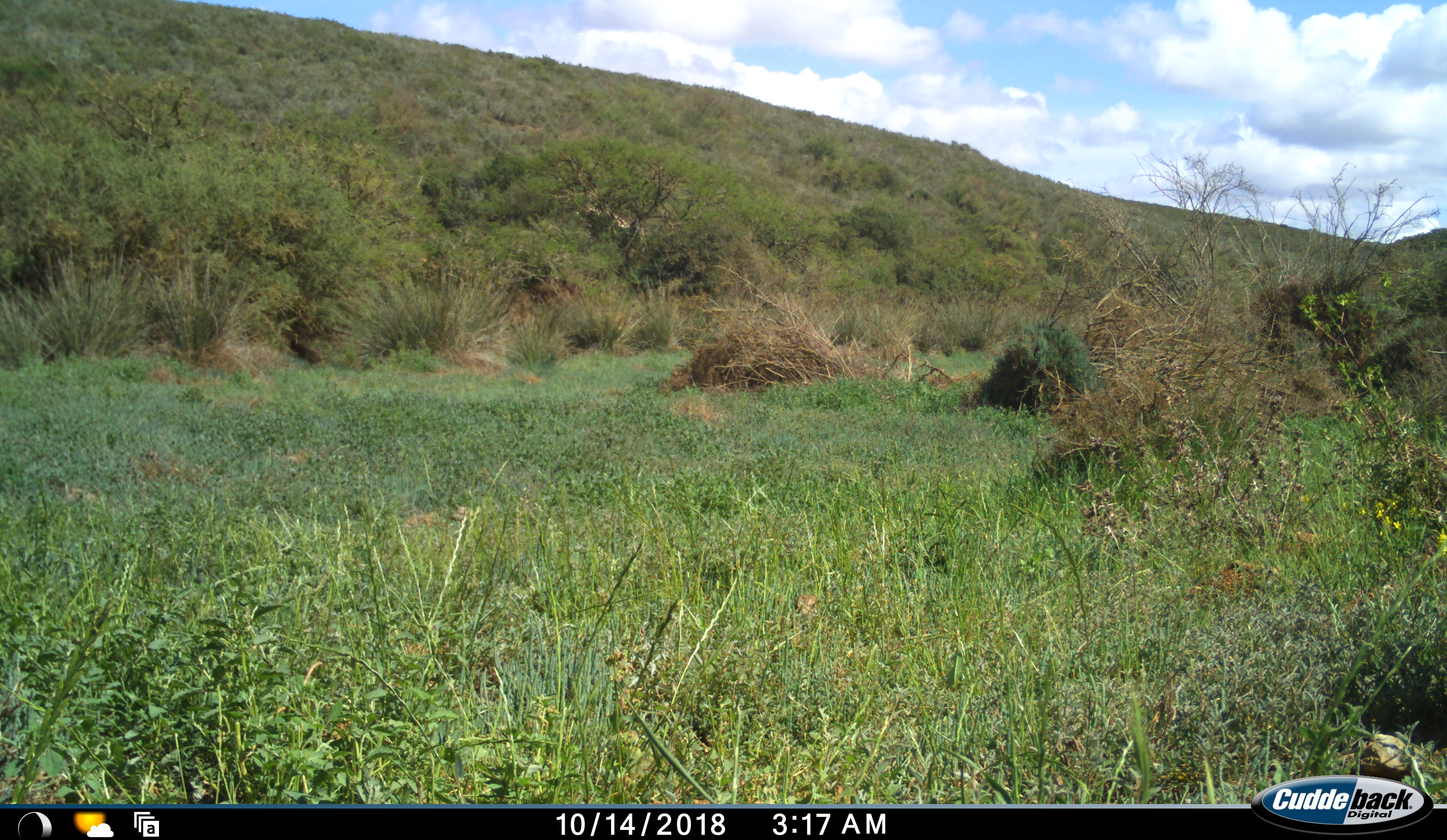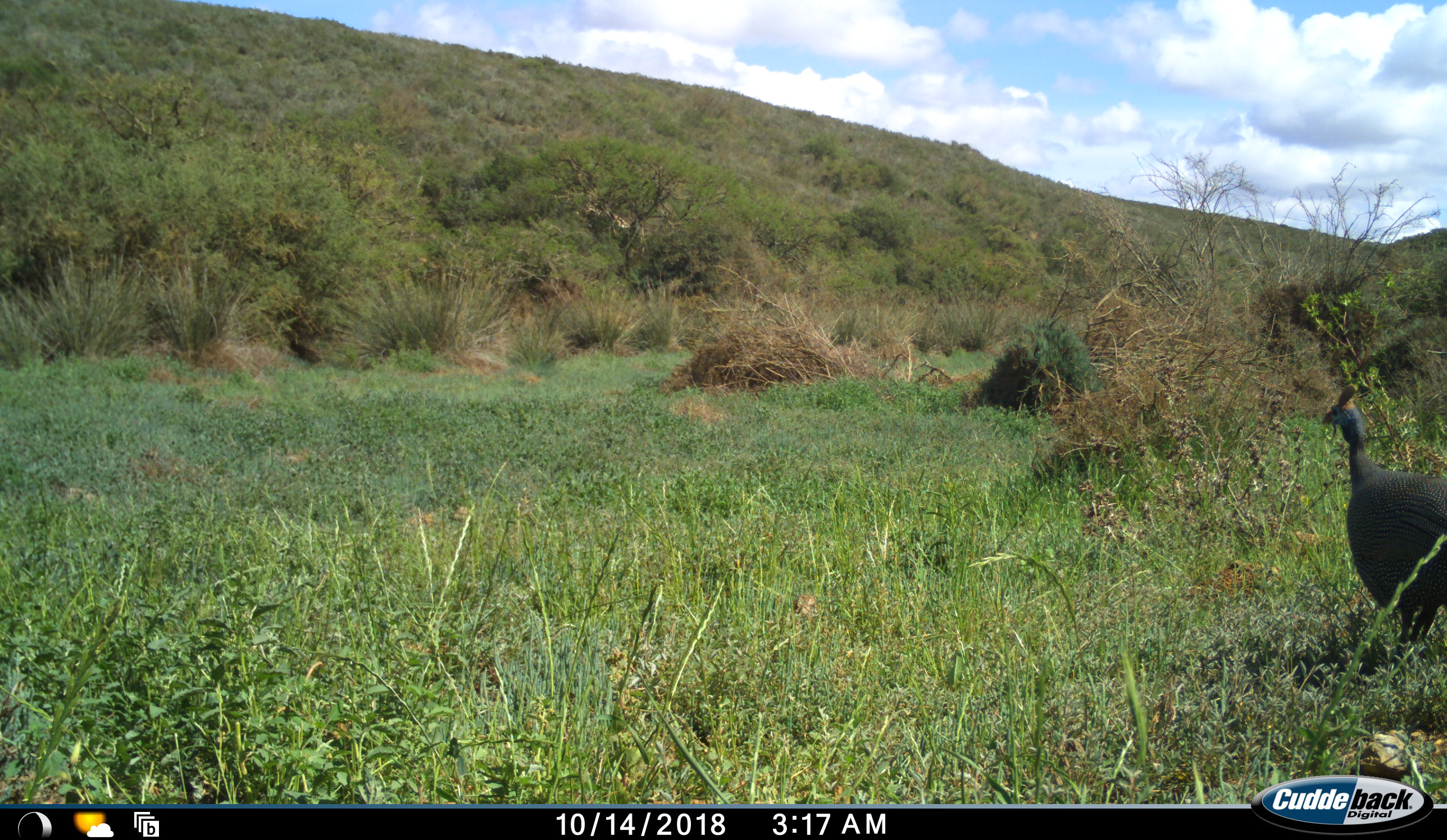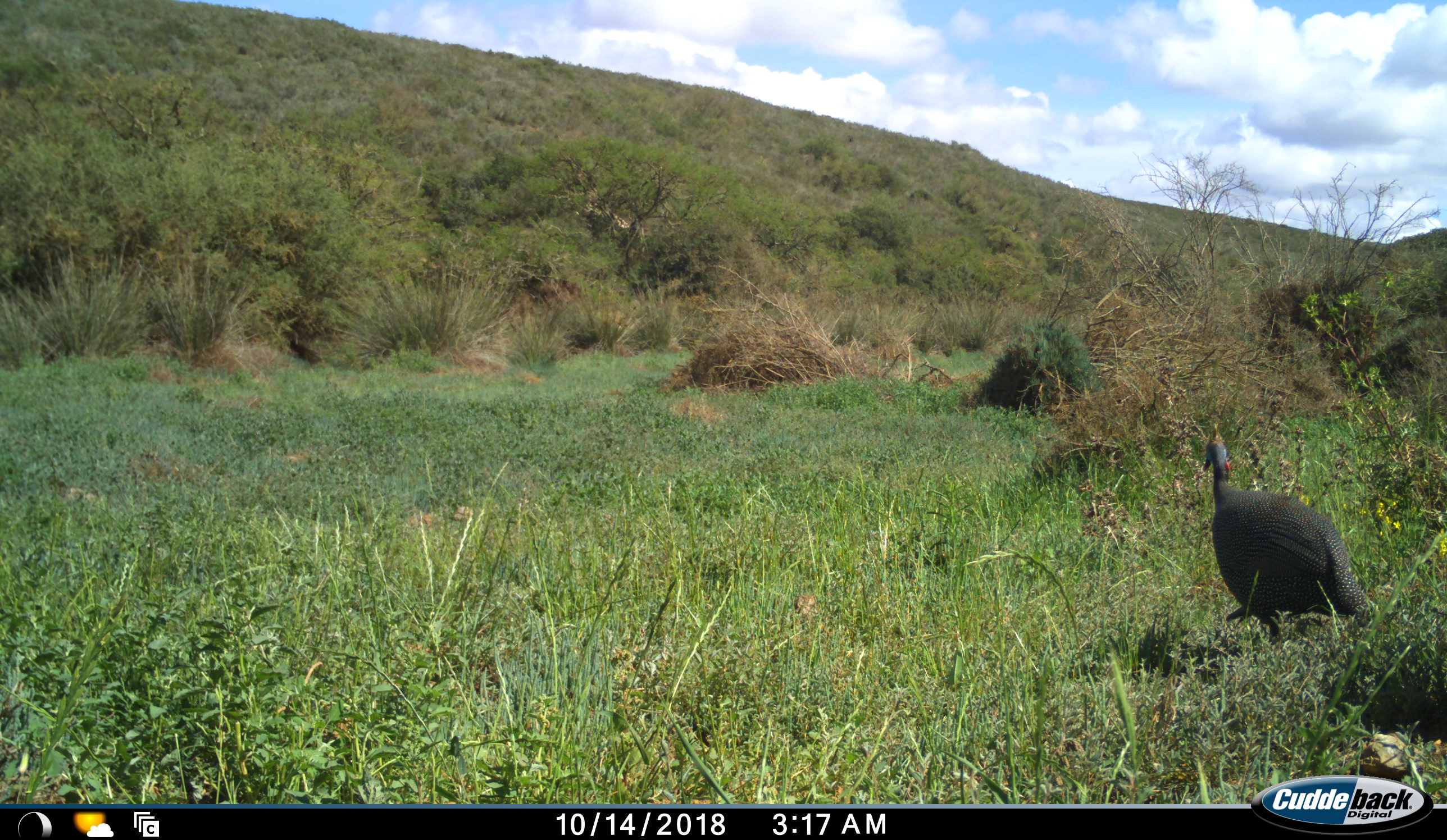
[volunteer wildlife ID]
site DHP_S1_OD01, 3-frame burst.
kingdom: Animalia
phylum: Chordata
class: Aves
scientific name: Aves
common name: bird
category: birdother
Birdother (bird) (Aves), count 1. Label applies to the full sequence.